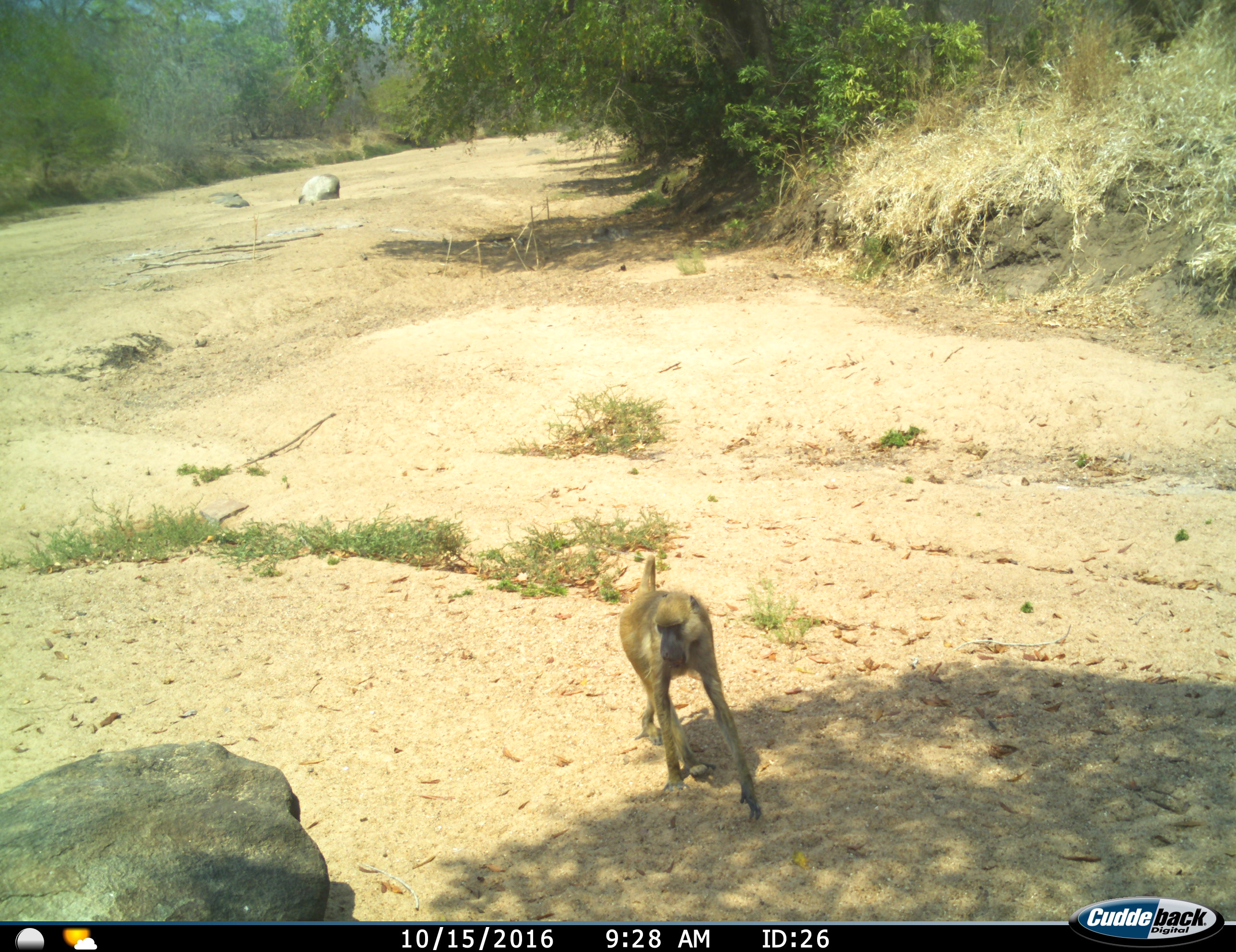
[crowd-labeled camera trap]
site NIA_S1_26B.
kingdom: Animalia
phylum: Chordata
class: Mammalia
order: Primates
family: Cercopithecidae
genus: Papio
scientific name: Papio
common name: baboon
Baboon (Papio), count 1. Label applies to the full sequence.